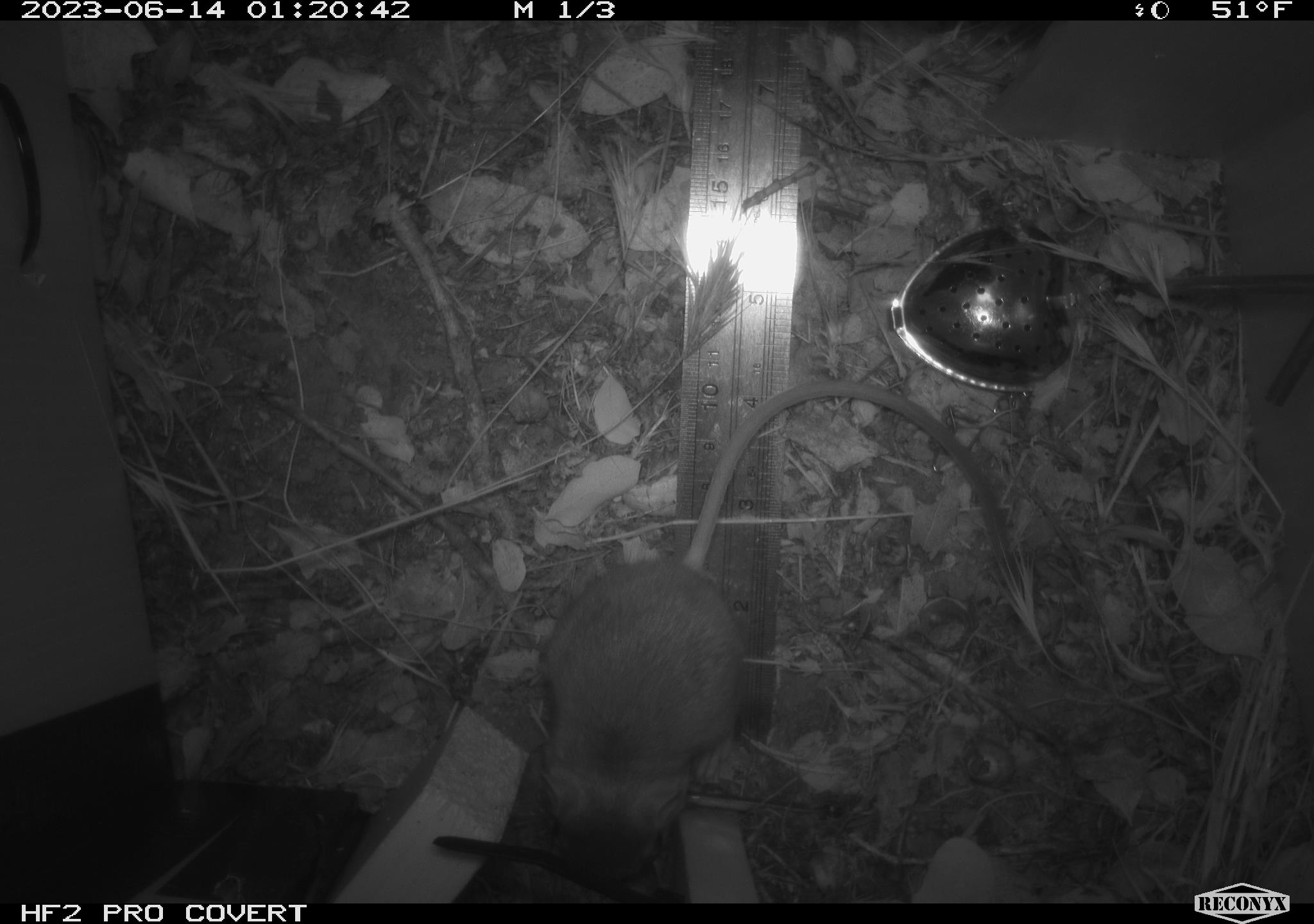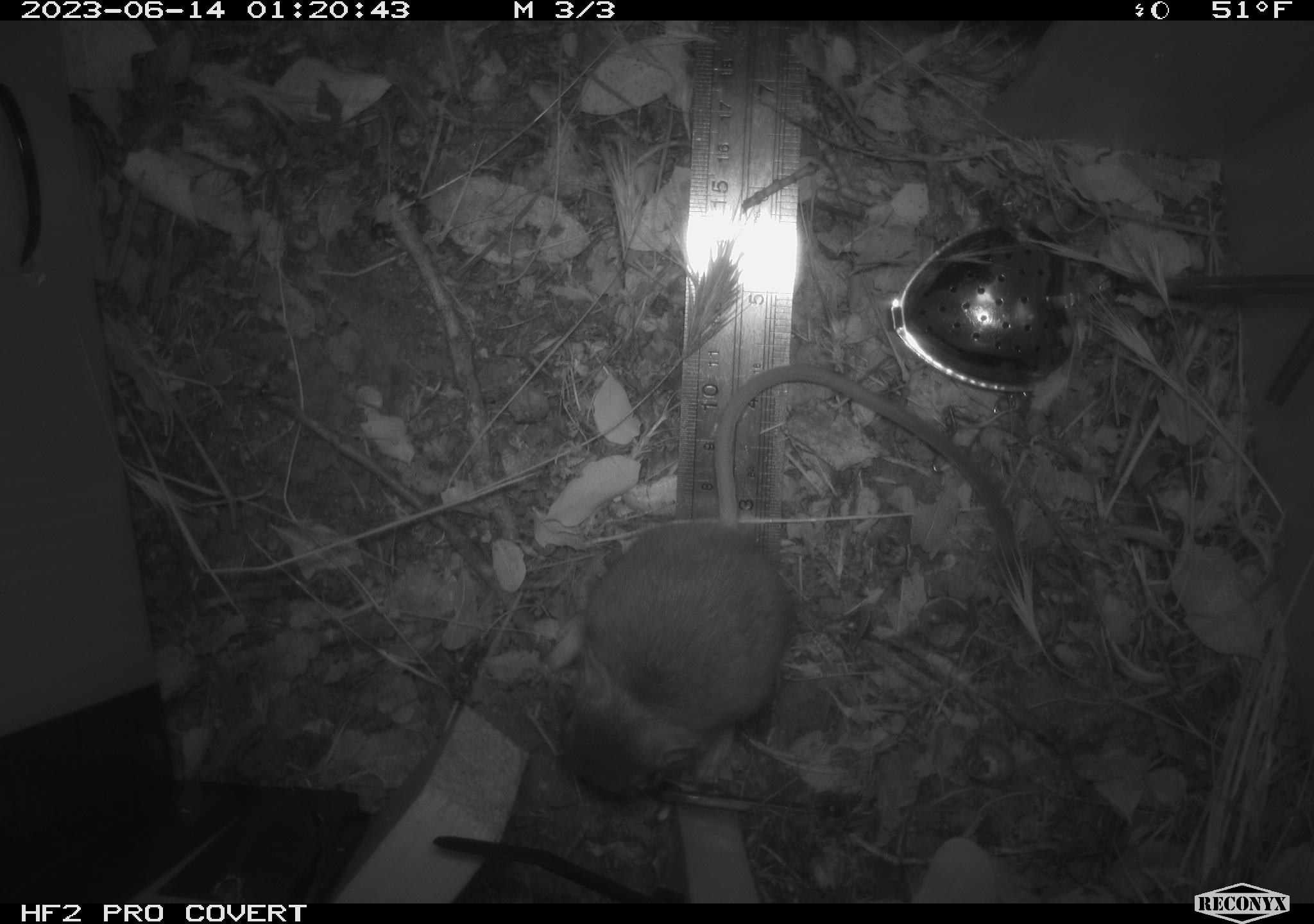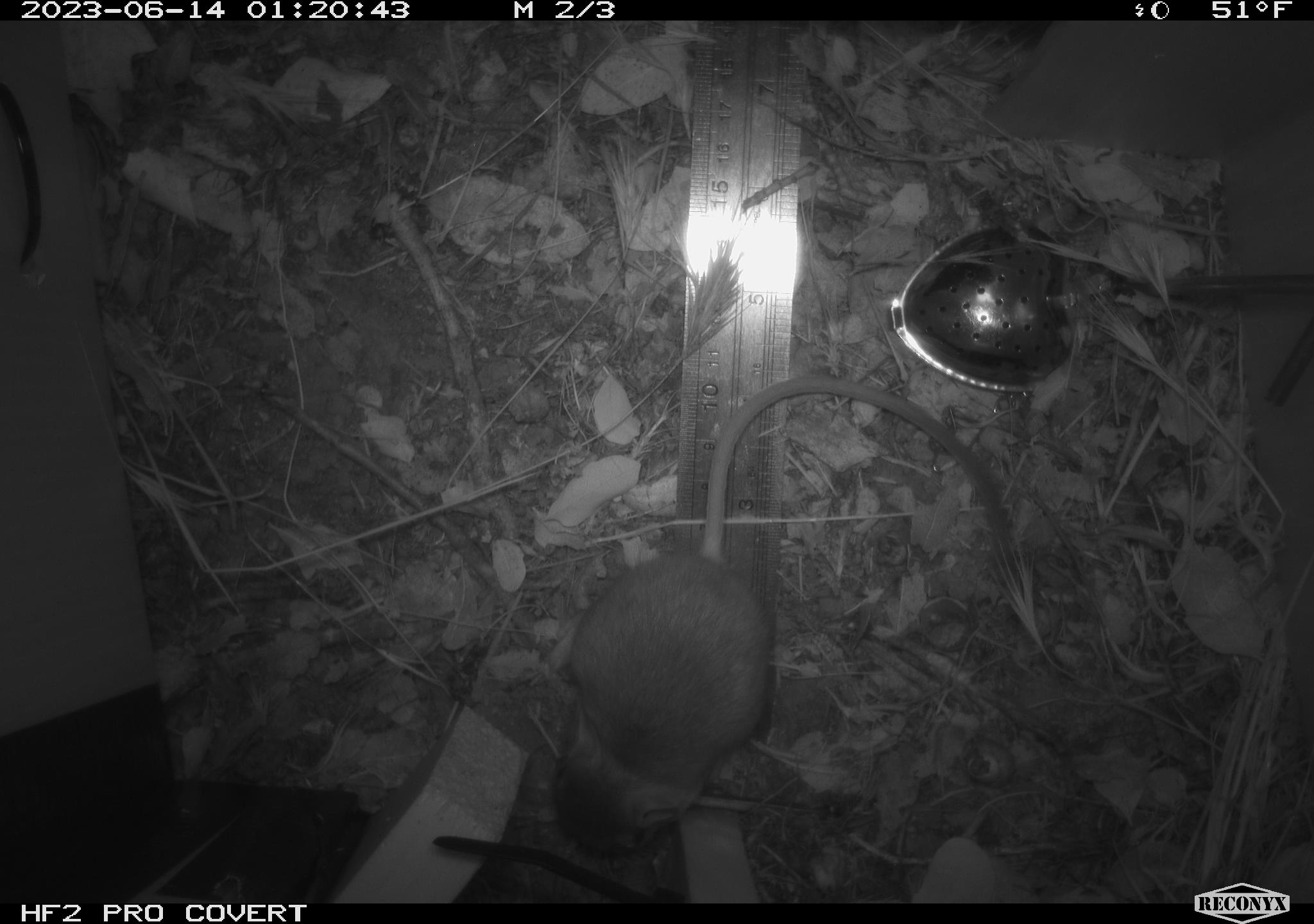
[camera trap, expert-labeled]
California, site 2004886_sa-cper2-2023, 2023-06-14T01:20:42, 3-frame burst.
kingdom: Animalia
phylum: Chordata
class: Mammalia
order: Rodentia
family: Heteromyidae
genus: Dipodomys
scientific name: Dipodomys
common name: kangaroo rats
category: dipodomys species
Dipodomys species (kangaroo rats) (Dipodomys).